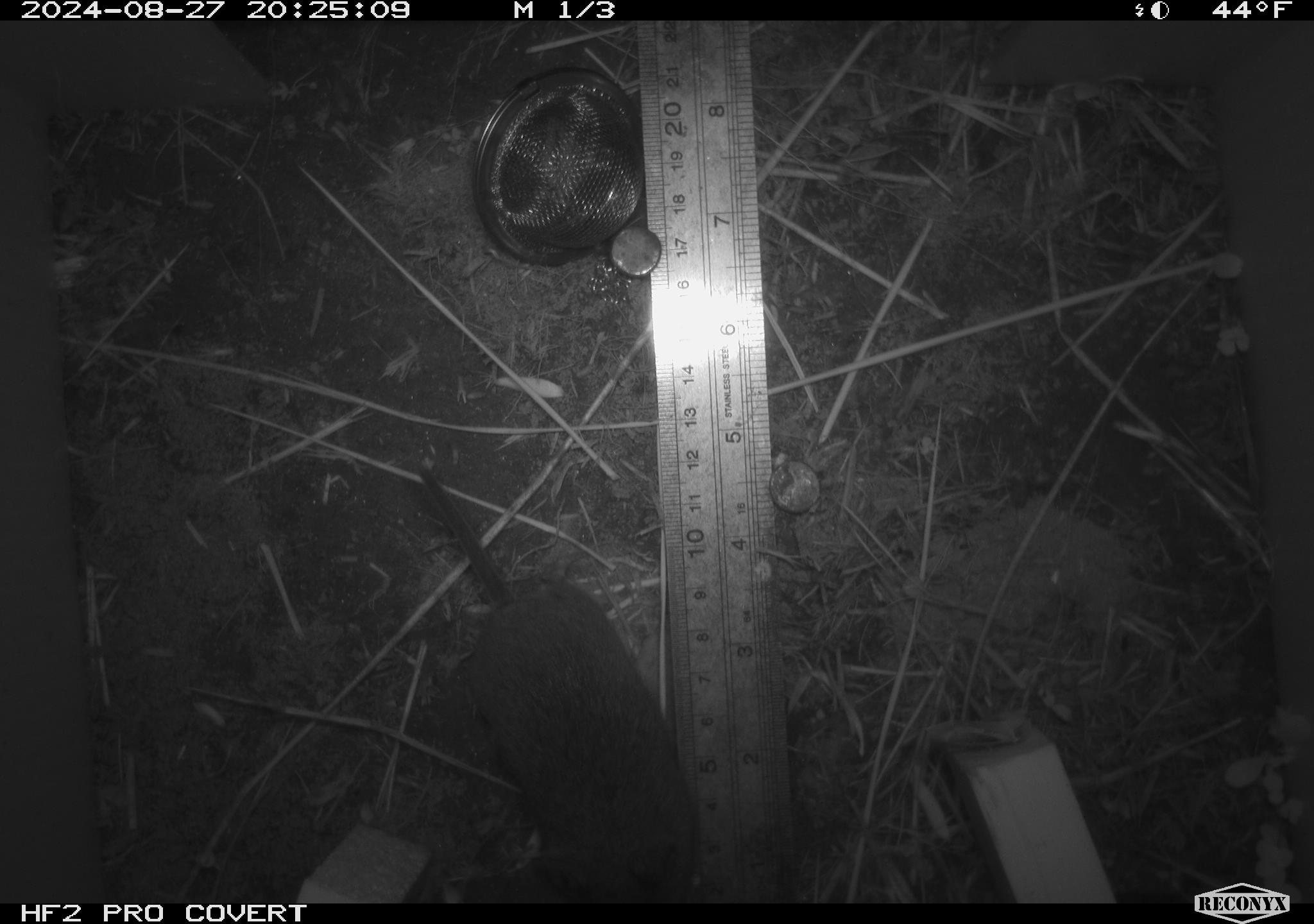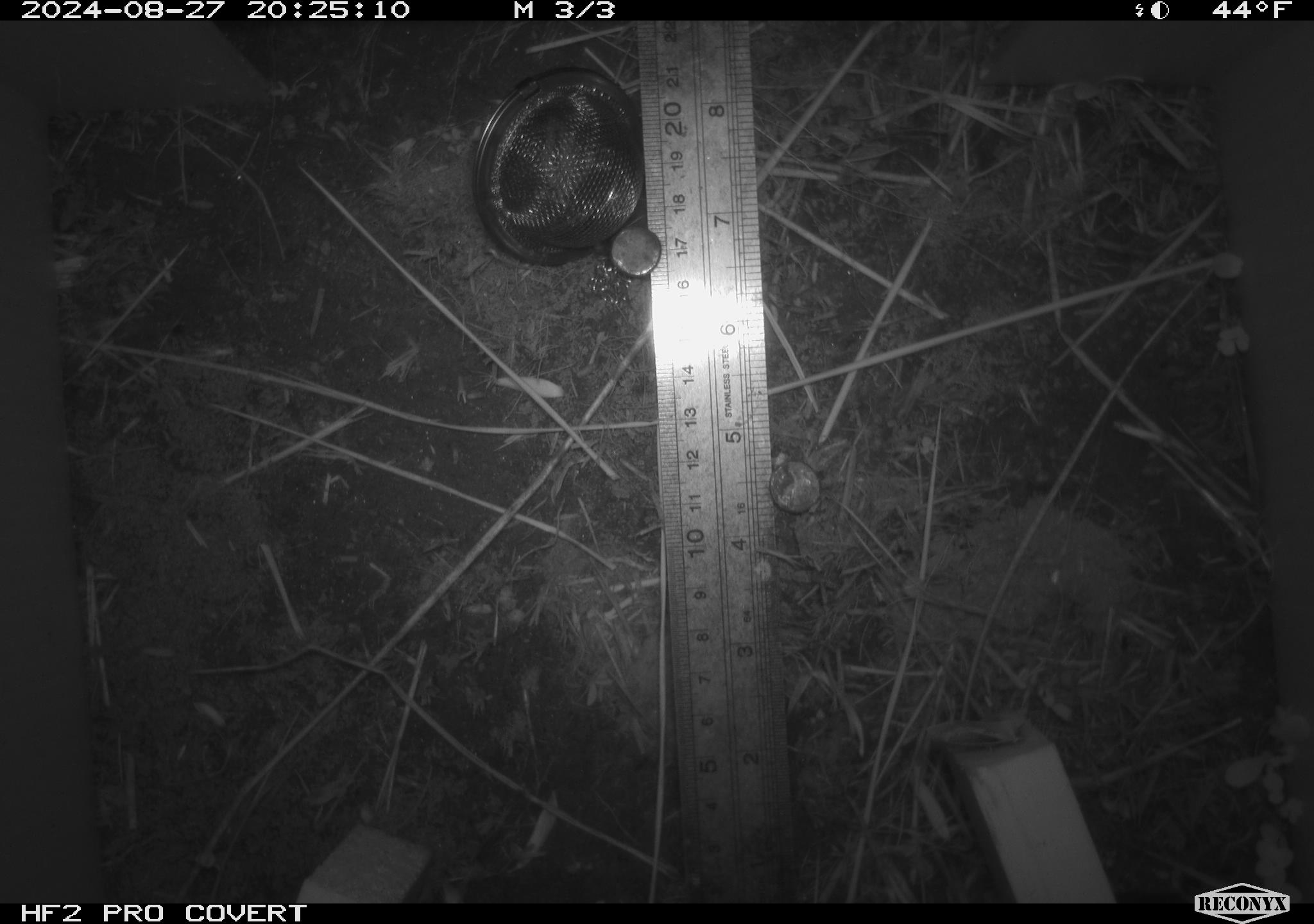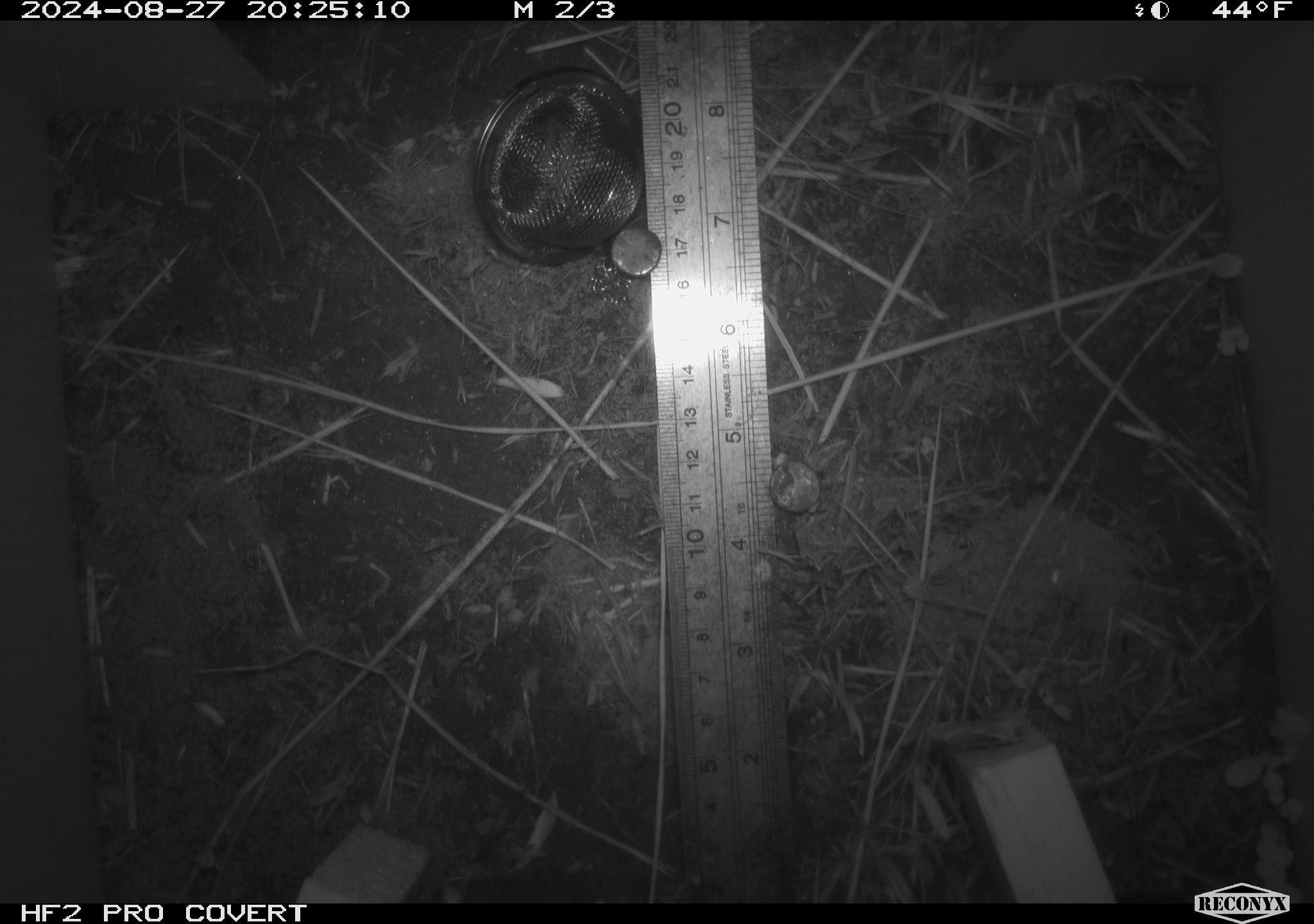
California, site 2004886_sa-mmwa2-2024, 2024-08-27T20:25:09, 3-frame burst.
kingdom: Animalia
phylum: Chordata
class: Mammalia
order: Rodentia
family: Cricetidae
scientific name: Arvicolinae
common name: voles, lemmings, and muskrats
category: arvicolinae subfamily